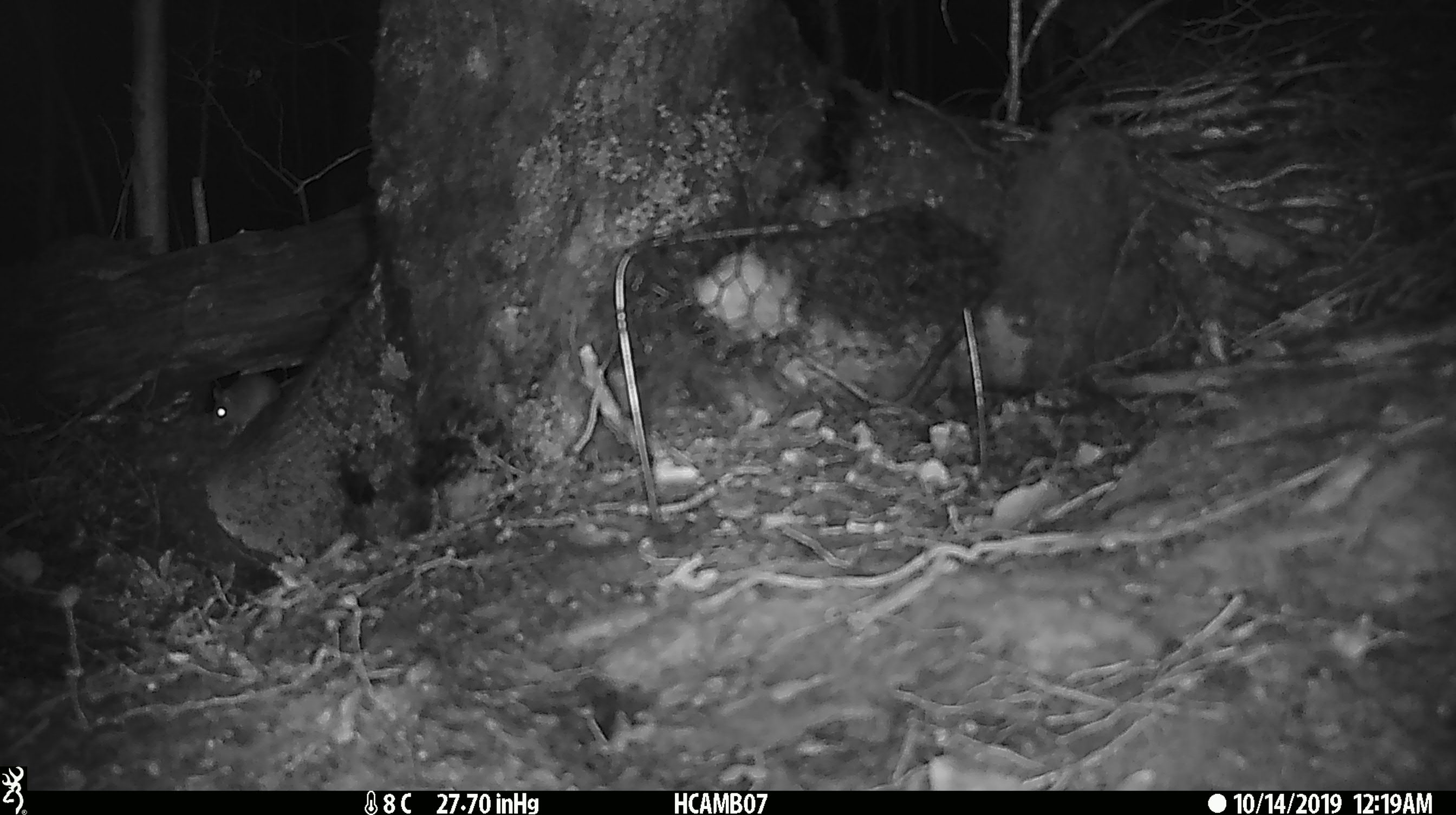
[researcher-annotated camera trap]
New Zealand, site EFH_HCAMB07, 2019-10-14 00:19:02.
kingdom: Animalia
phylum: Chordata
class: Mammalia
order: Rodentia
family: Muridae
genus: Mus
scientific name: Mus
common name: mouse